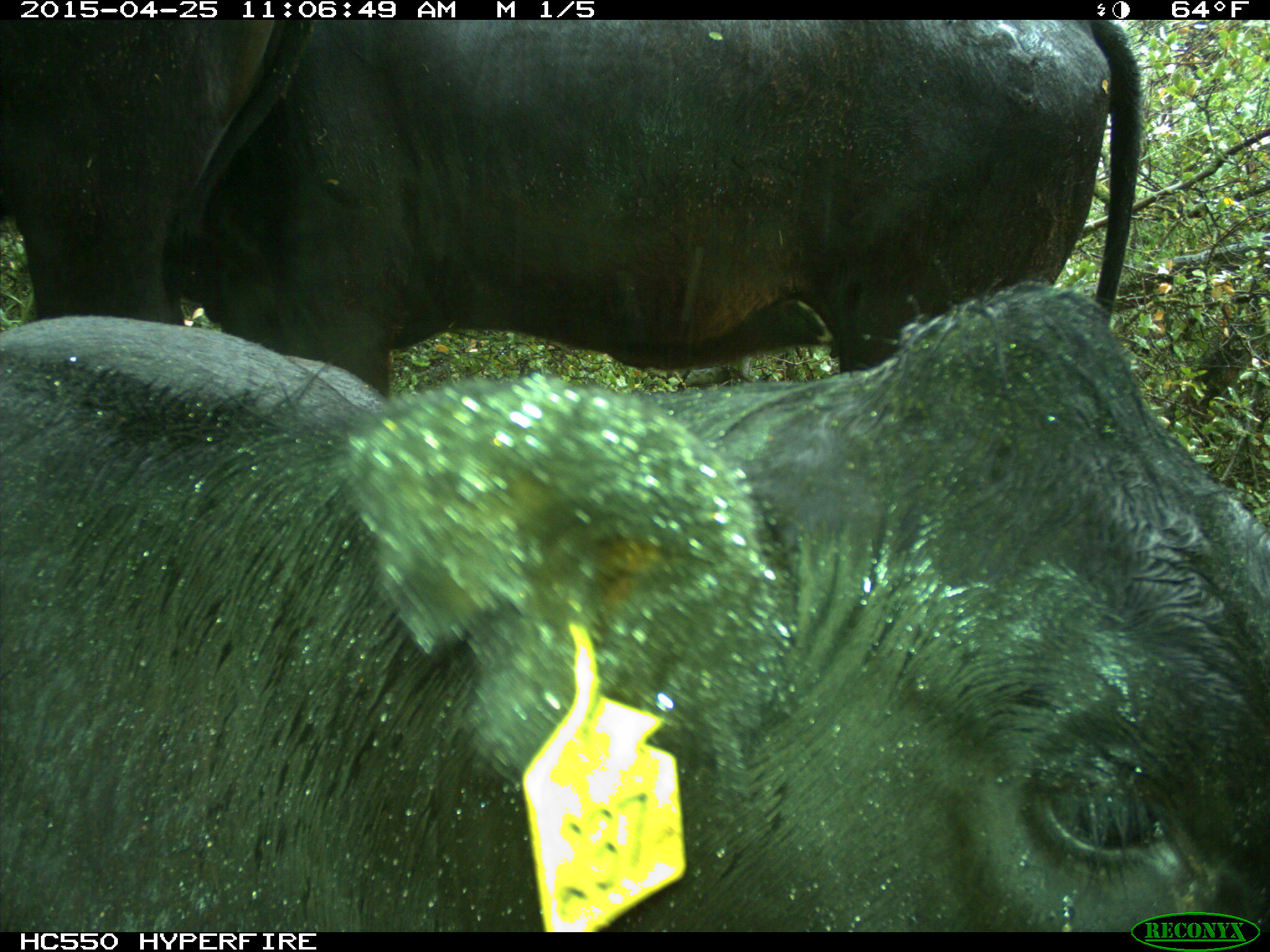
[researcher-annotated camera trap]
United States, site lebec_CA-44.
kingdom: Animalia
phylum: Chordata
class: Mammalia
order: Artiodactyla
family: Suidae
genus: Sus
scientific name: Sus scrofa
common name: wild boar